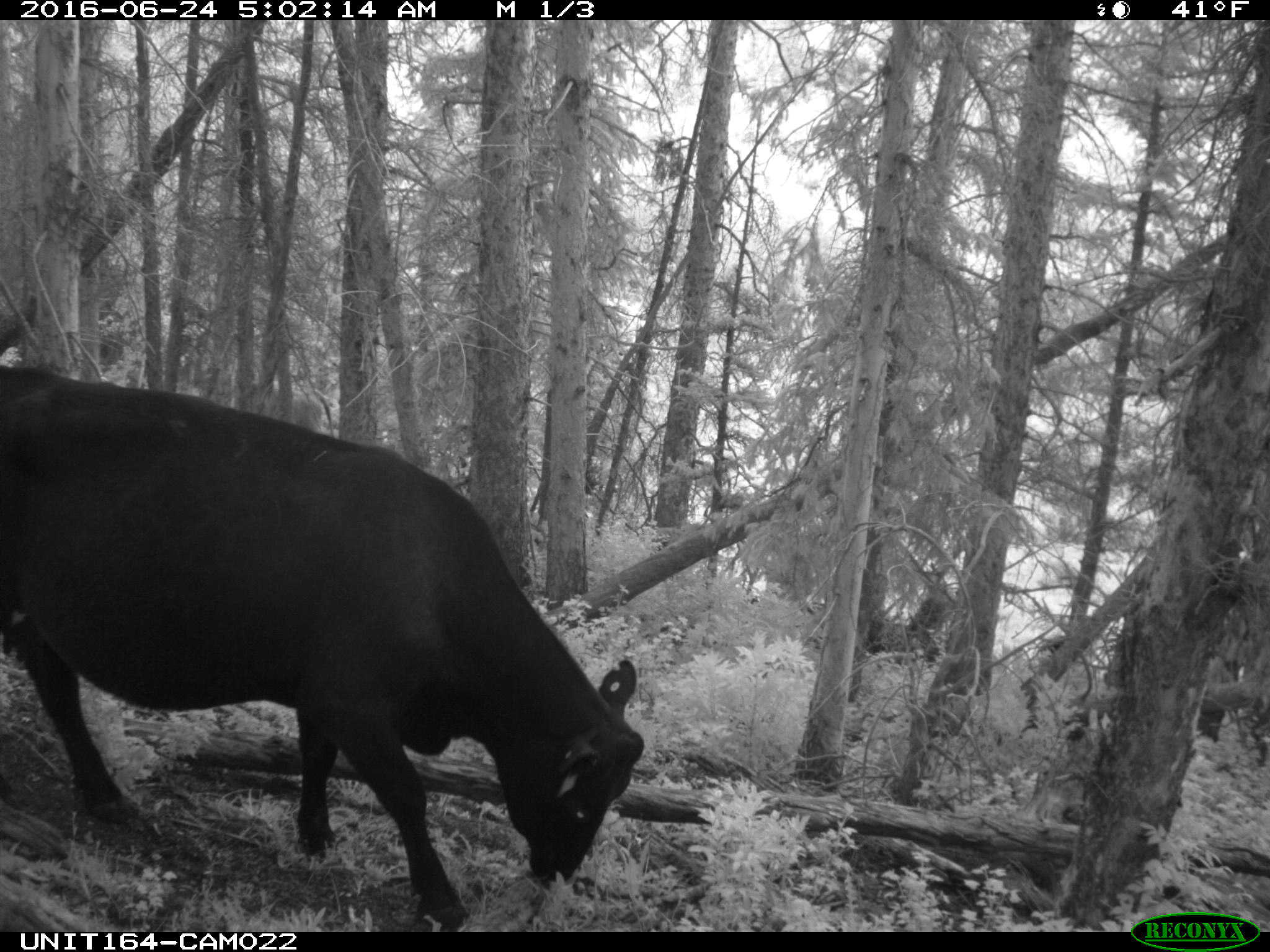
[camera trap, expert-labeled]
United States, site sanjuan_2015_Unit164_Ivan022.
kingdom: Animalia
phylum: Chordata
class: Mammalia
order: Artiodactyla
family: Bovidae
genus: Bos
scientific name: Bos taurus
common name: domestic cow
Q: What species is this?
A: Bos taurus (domestic cow).